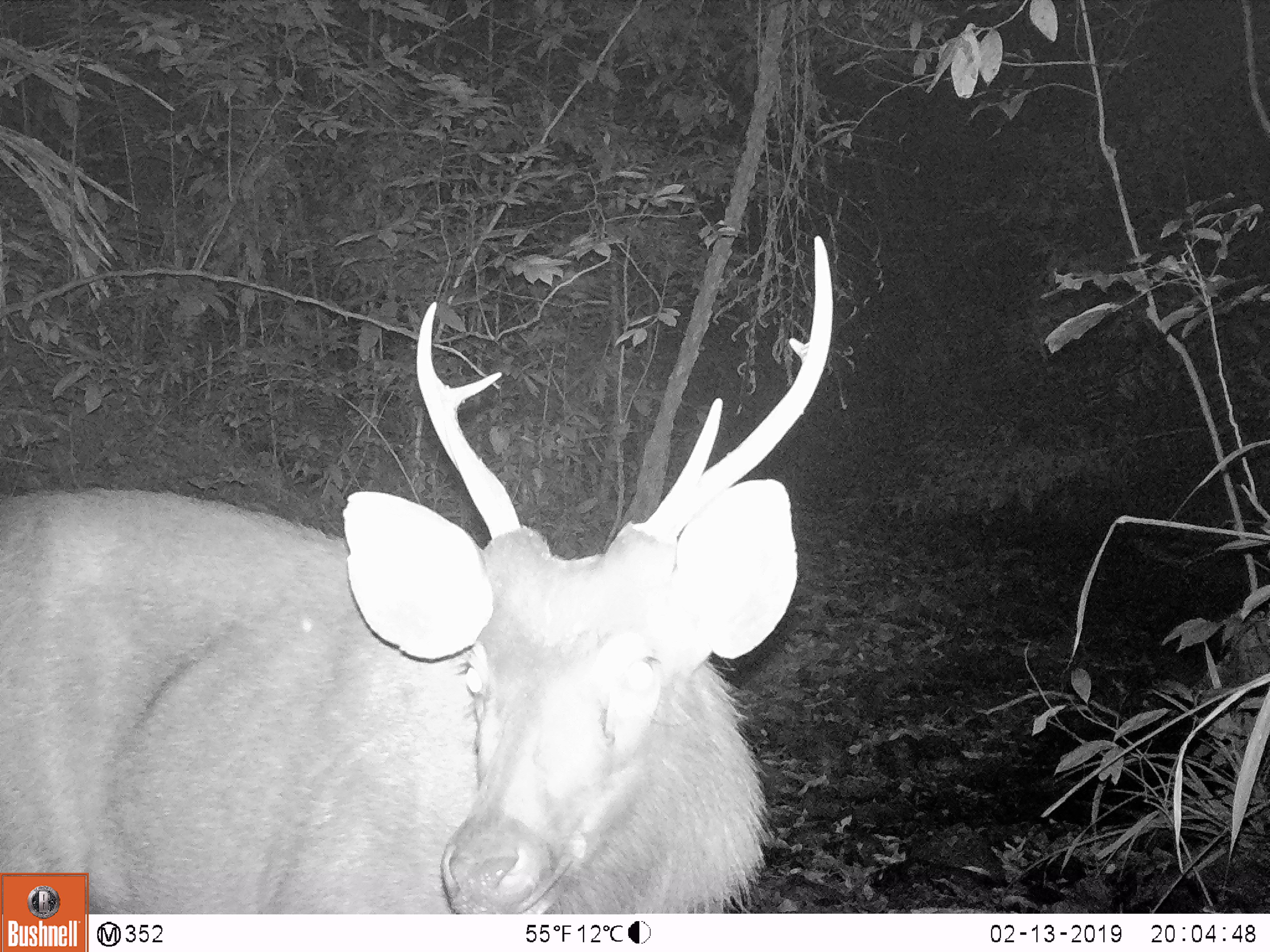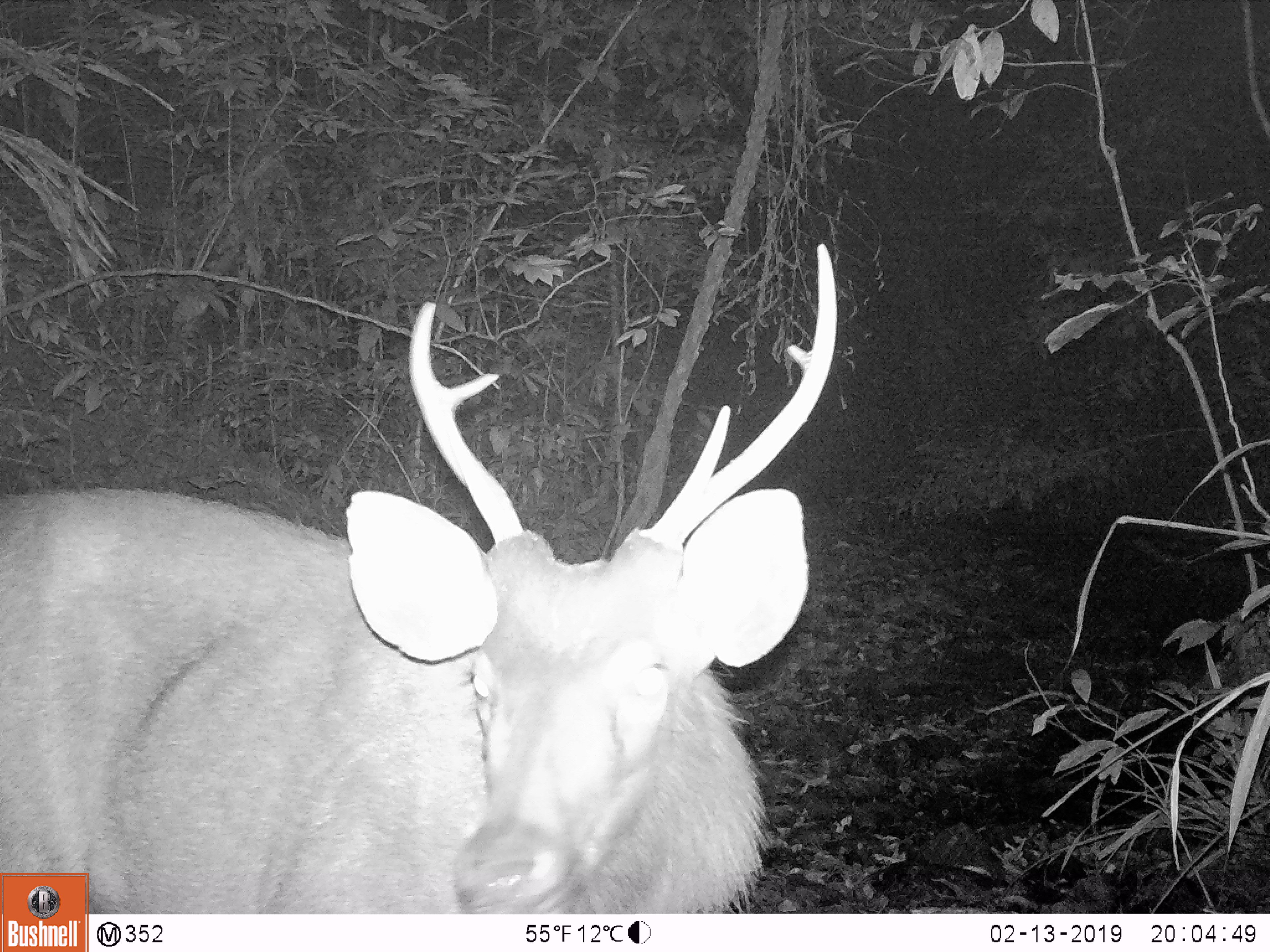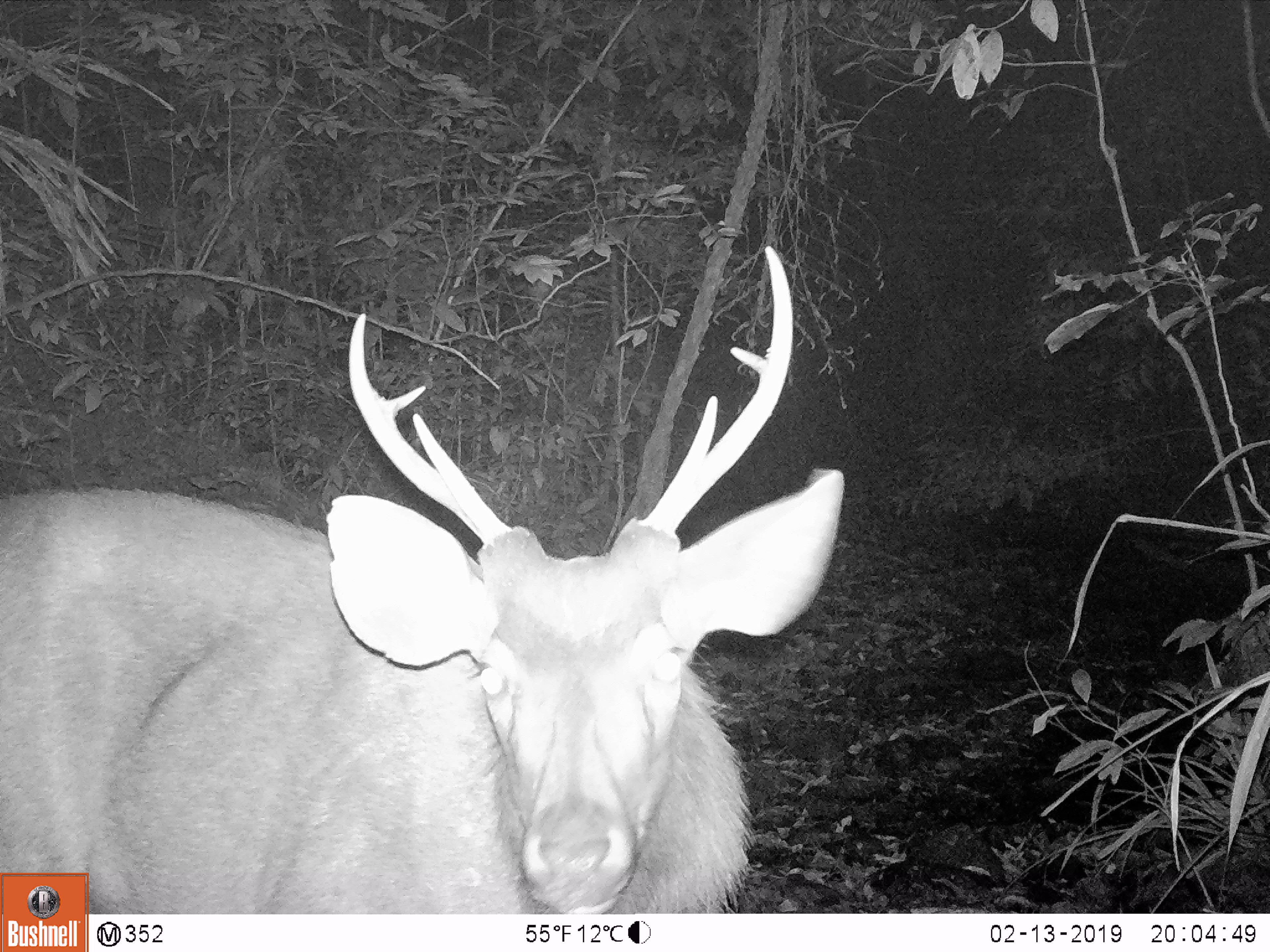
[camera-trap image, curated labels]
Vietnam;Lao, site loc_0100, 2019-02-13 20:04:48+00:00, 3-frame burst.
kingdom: Animalia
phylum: Chordata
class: Mammalia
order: Artiodactyla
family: Cervidae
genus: Rusa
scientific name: Rusa unicolor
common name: sambar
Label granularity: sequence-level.